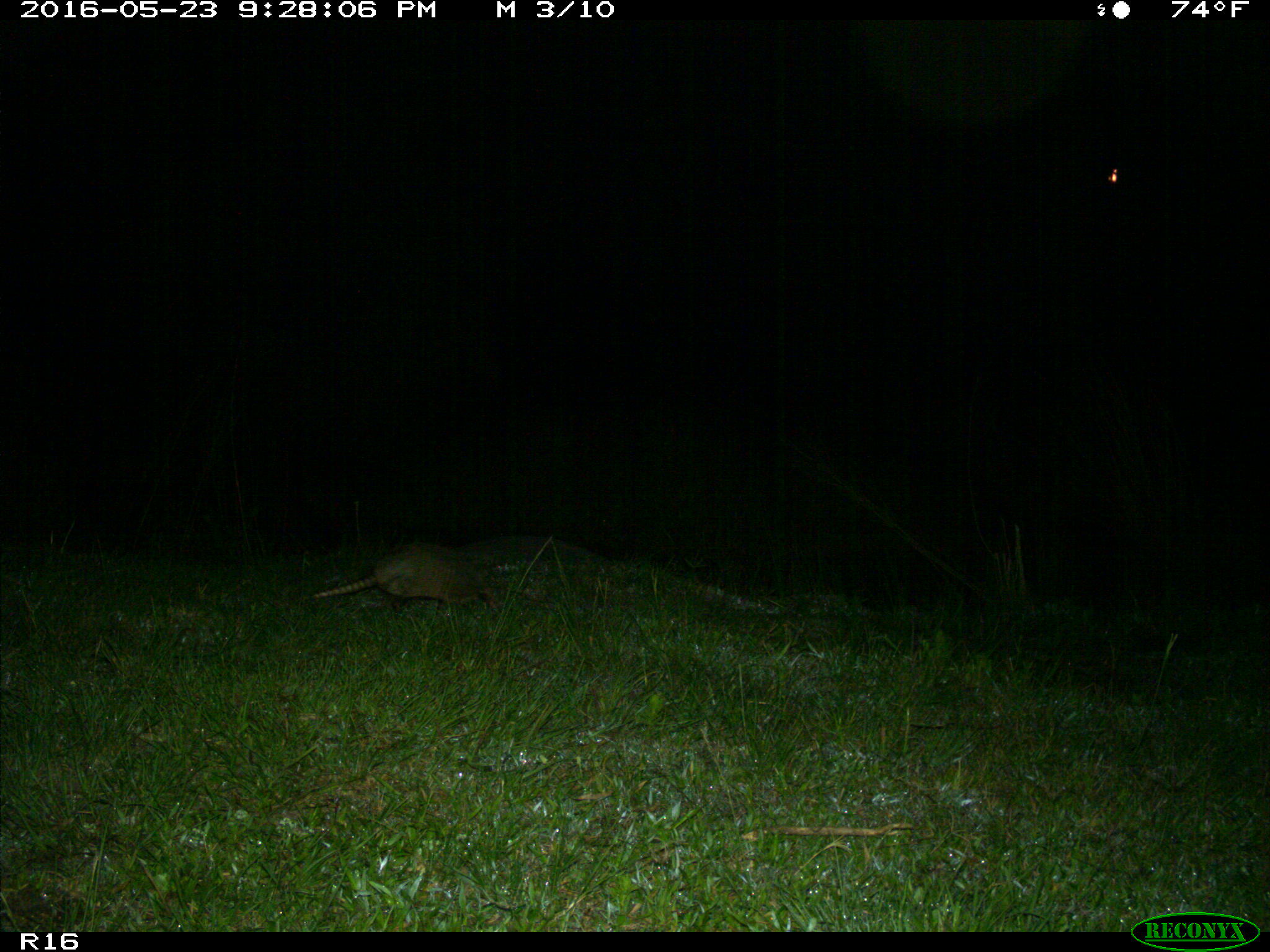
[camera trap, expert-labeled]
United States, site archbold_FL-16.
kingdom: Animalia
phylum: Chordata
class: Mammalia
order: Cingulata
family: Dasypodidae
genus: Dasypus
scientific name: Dasypus novemcinctus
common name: nine-banded armadillo